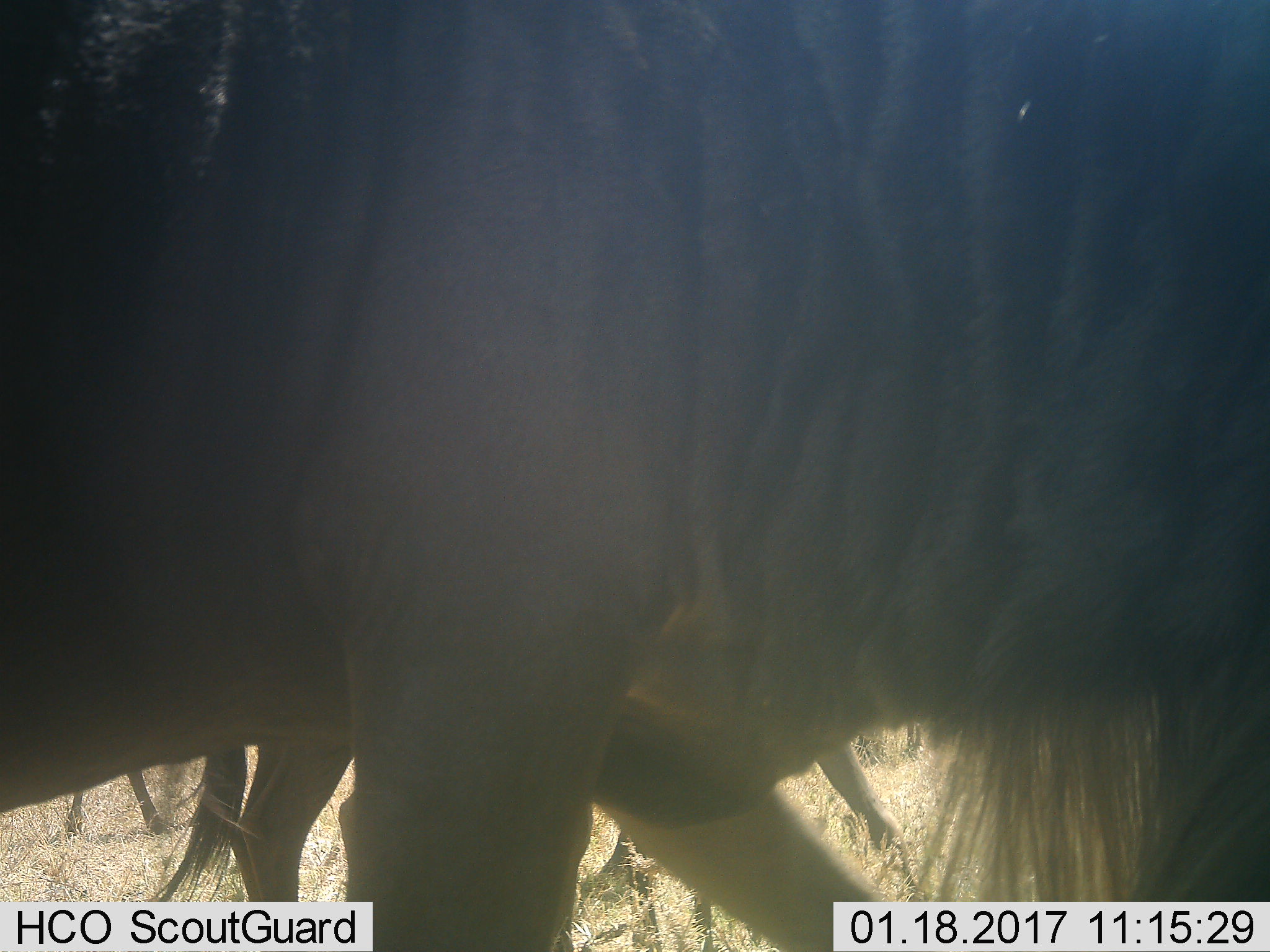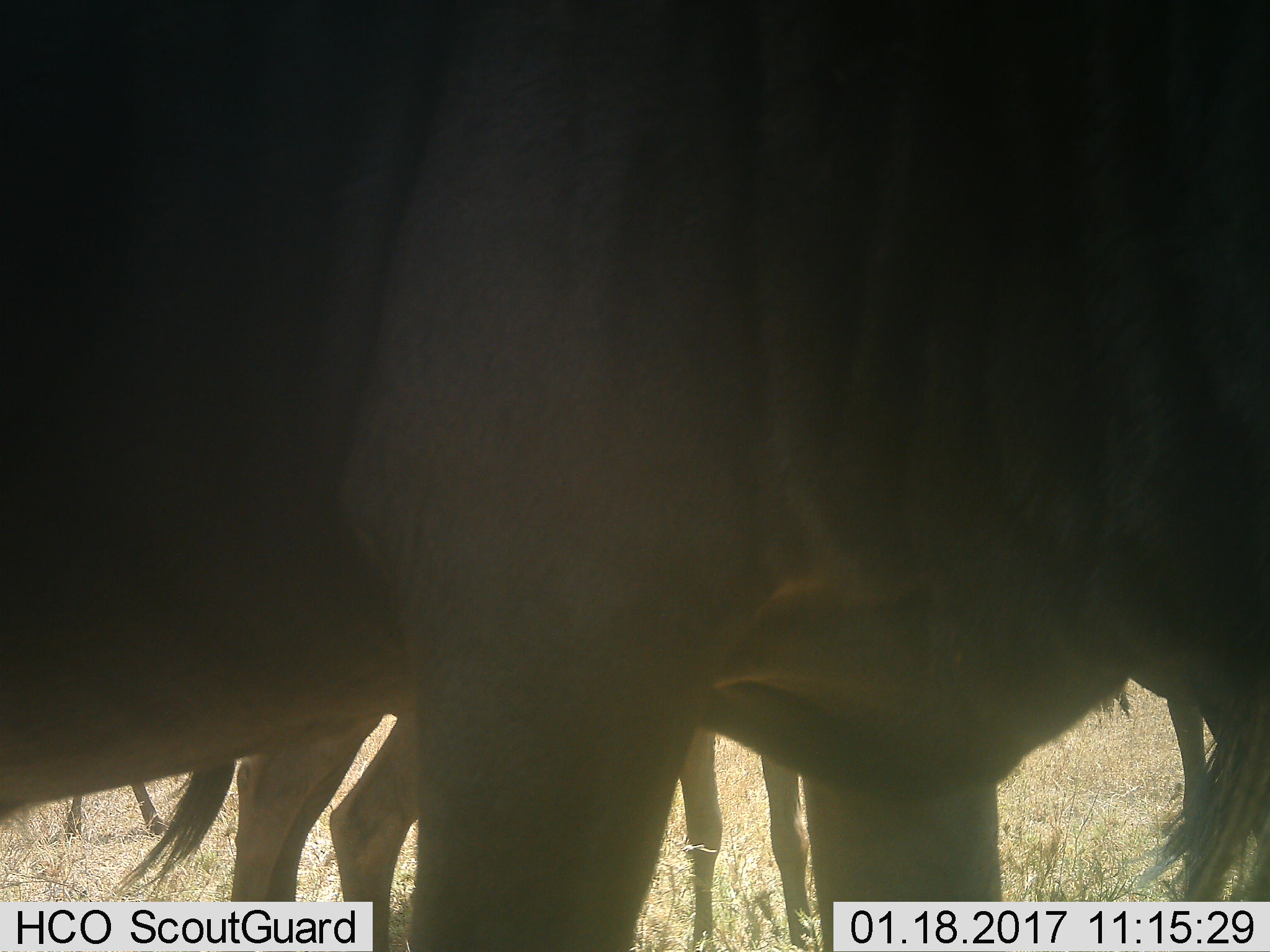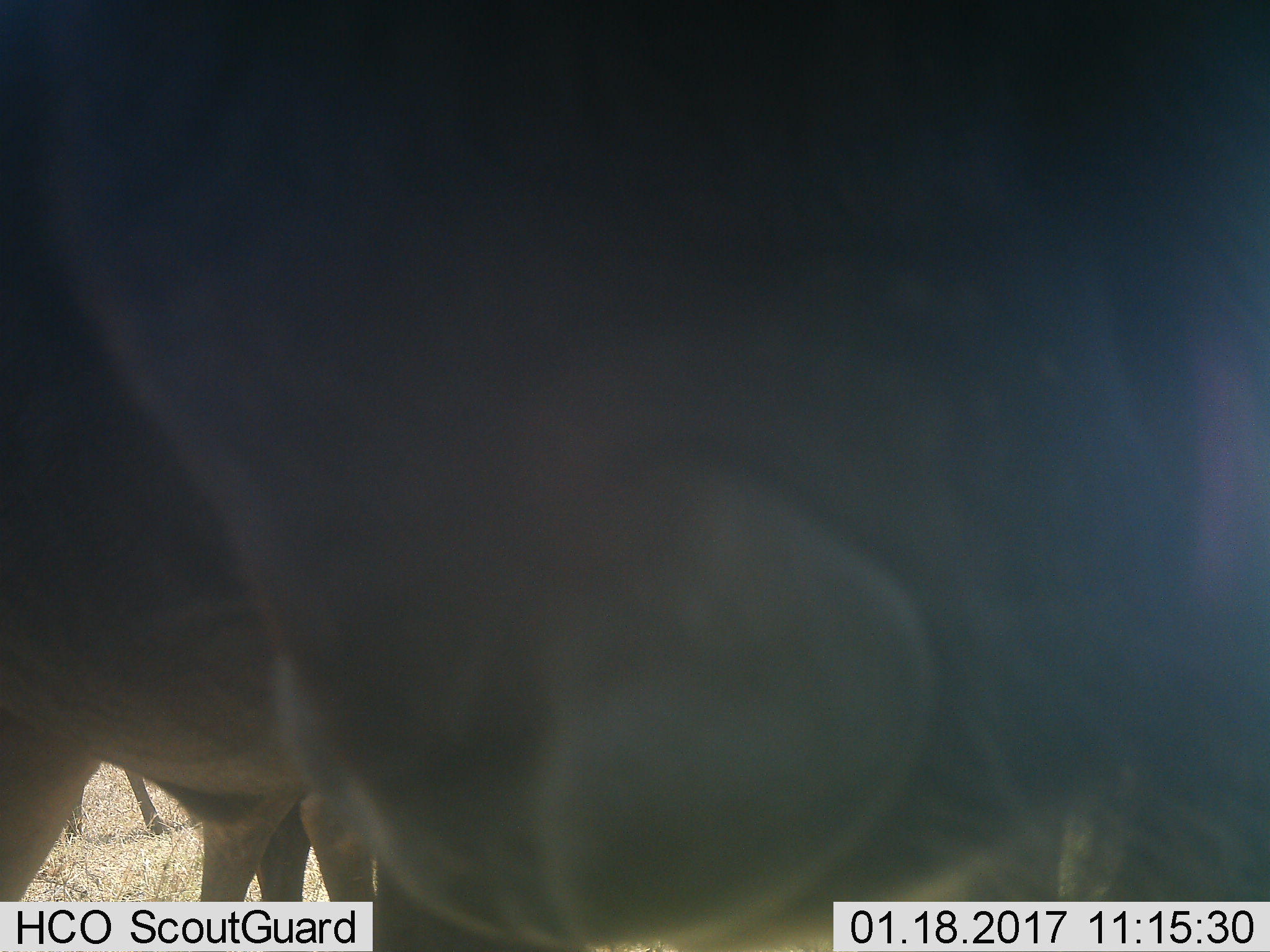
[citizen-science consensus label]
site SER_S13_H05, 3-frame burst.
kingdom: Animalia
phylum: Chordata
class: Mammalia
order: Artiodactyla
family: Bovidae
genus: Connochaetes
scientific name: Connochaetes taurinus taurinus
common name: blue wildebeest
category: wildebeestblue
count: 3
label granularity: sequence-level